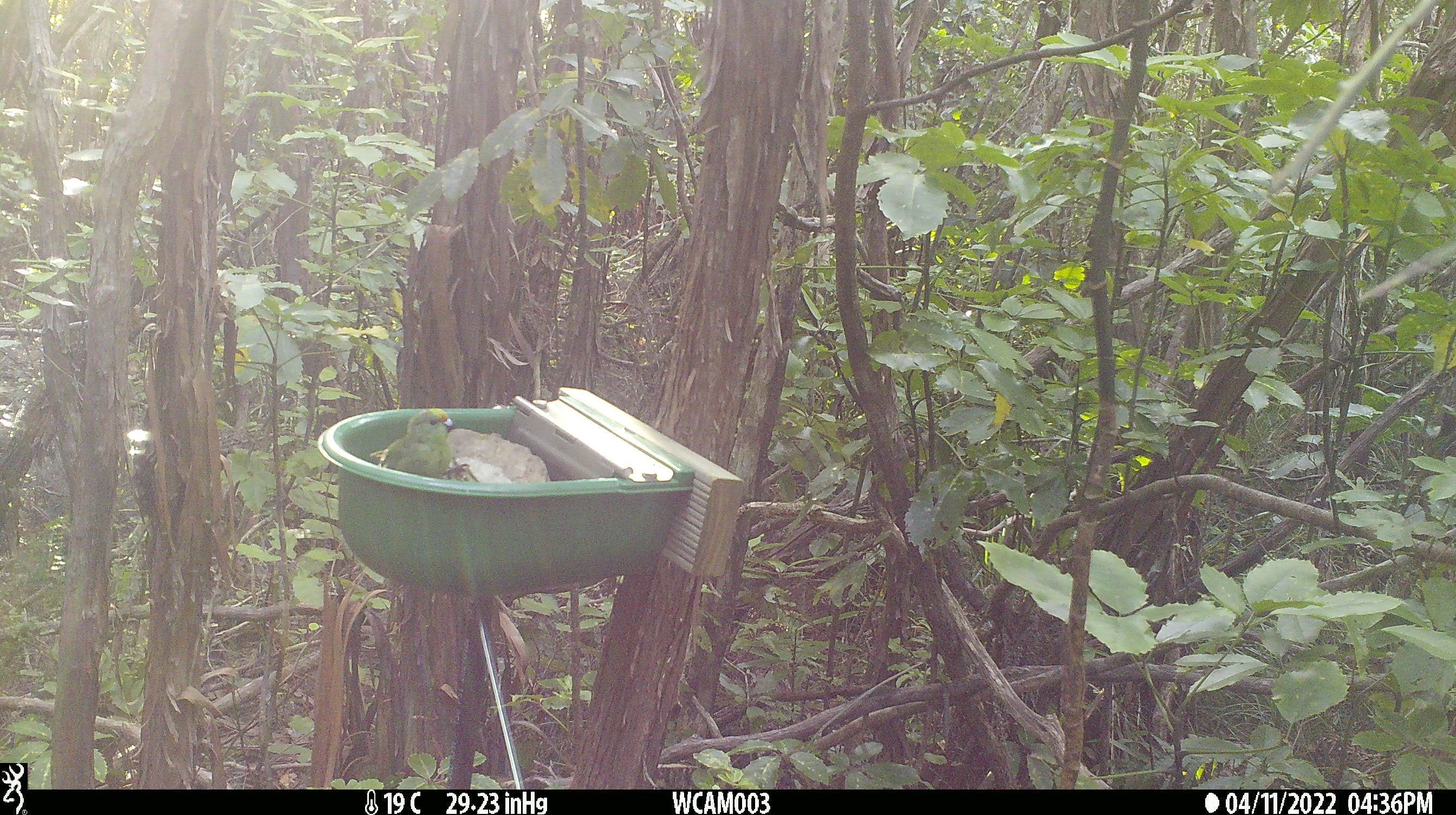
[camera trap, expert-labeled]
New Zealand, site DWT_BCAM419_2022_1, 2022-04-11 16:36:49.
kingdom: Animalia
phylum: Chordata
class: Aves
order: Psittaciformes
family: Psittaculidae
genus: Cyanoramphus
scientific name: Cyanoramphus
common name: parakeet